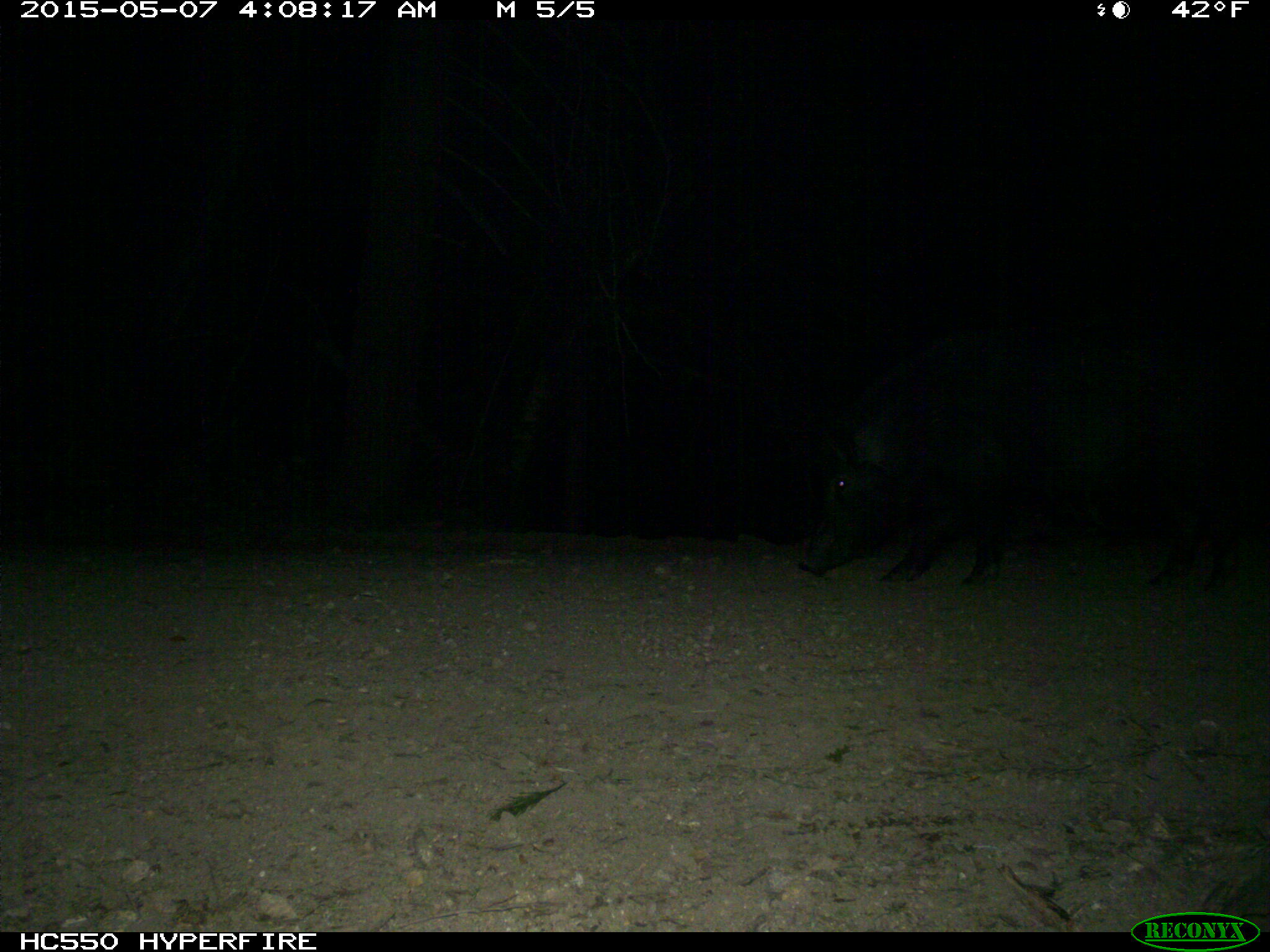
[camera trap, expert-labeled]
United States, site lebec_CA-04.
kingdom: Animalia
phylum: Chordata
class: Mammalia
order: Artiodactyla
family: Suidae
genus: Sus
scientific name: Sus scrofa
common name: wild boar